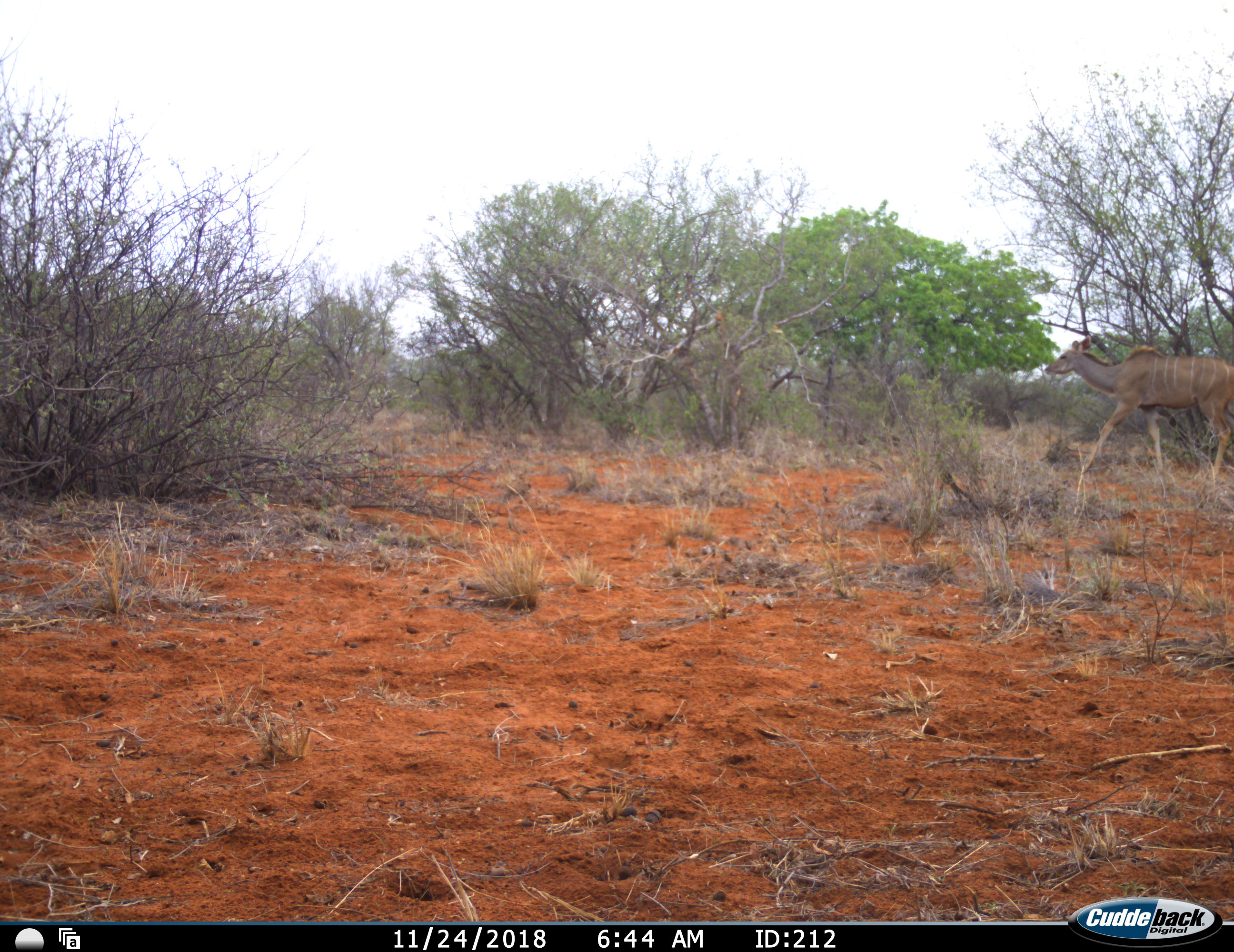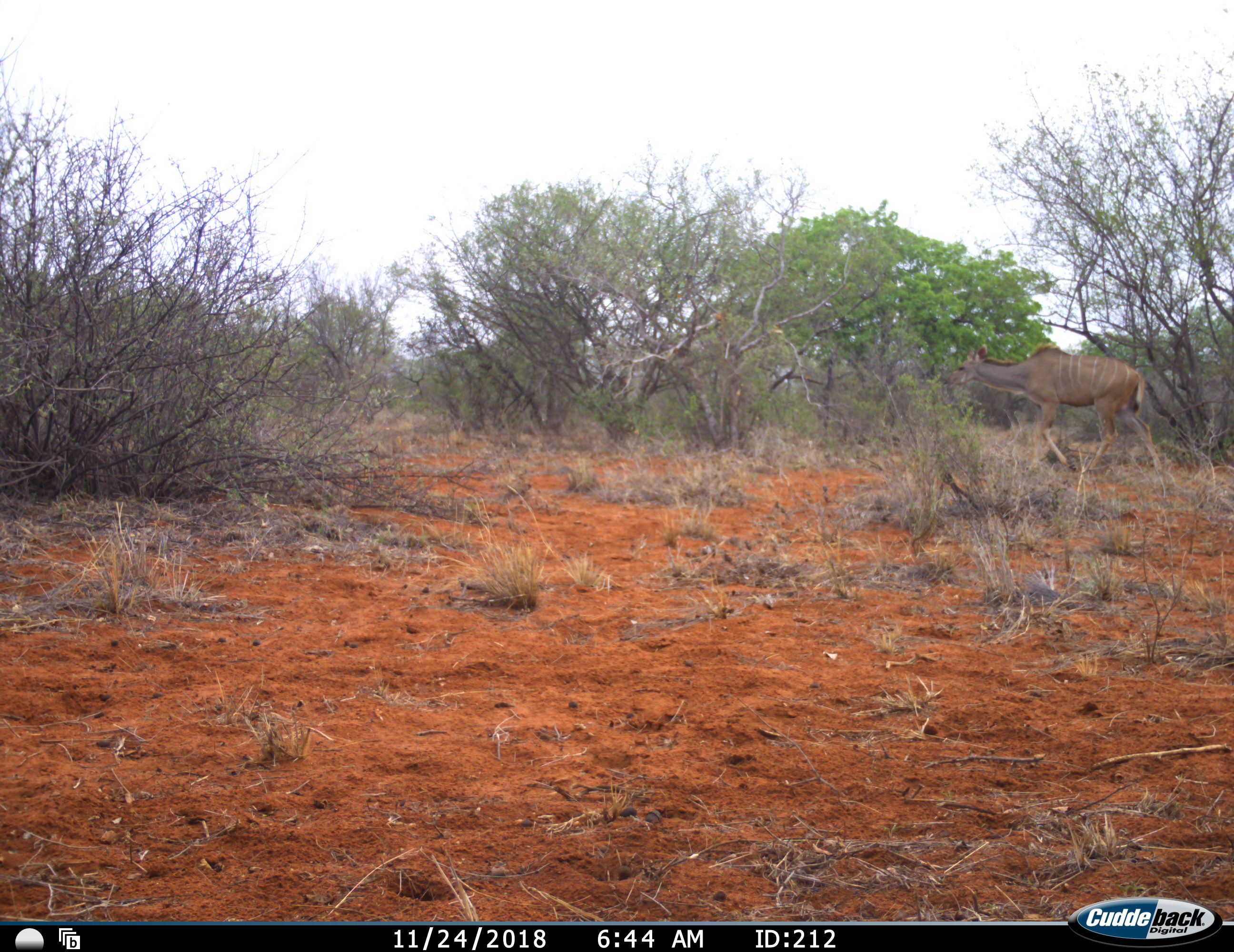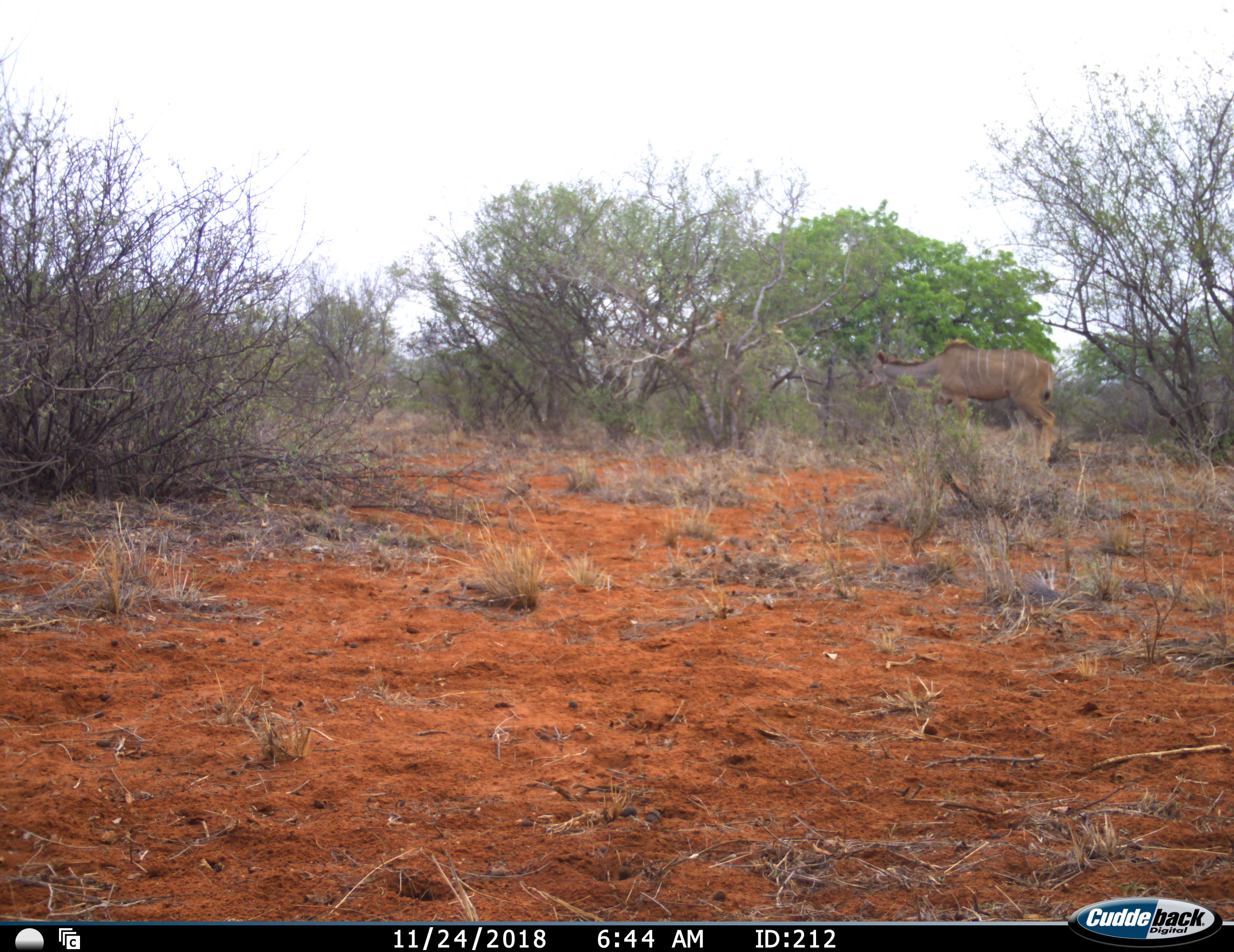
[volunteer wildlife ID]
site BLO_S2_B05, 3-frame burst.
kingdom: Animalia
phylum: Chordata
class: Mammalia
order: Artiodactyla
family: Bovidae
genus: Tragelaphus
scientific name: Tragelaphus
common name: kudu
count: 1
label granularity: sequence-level